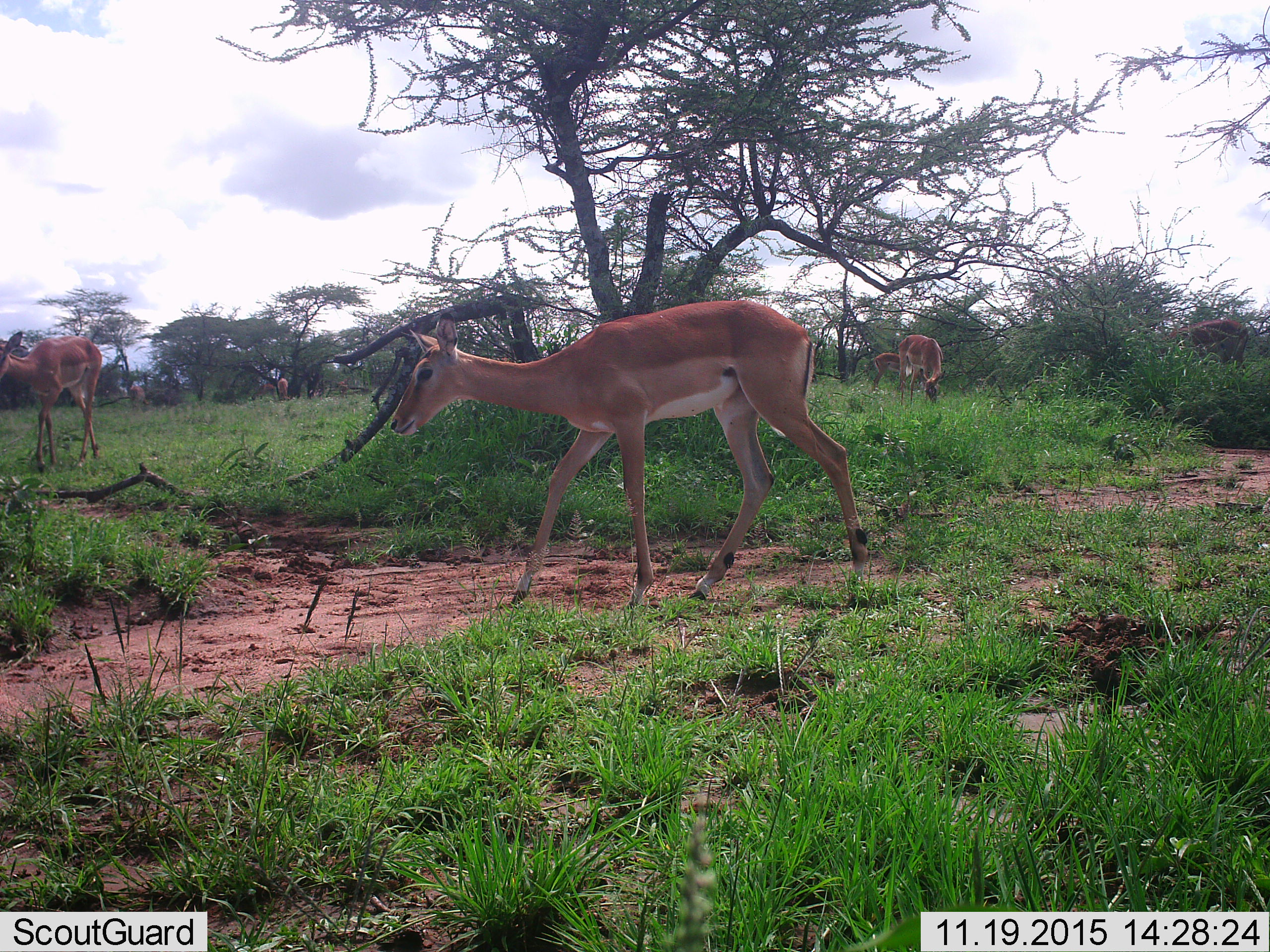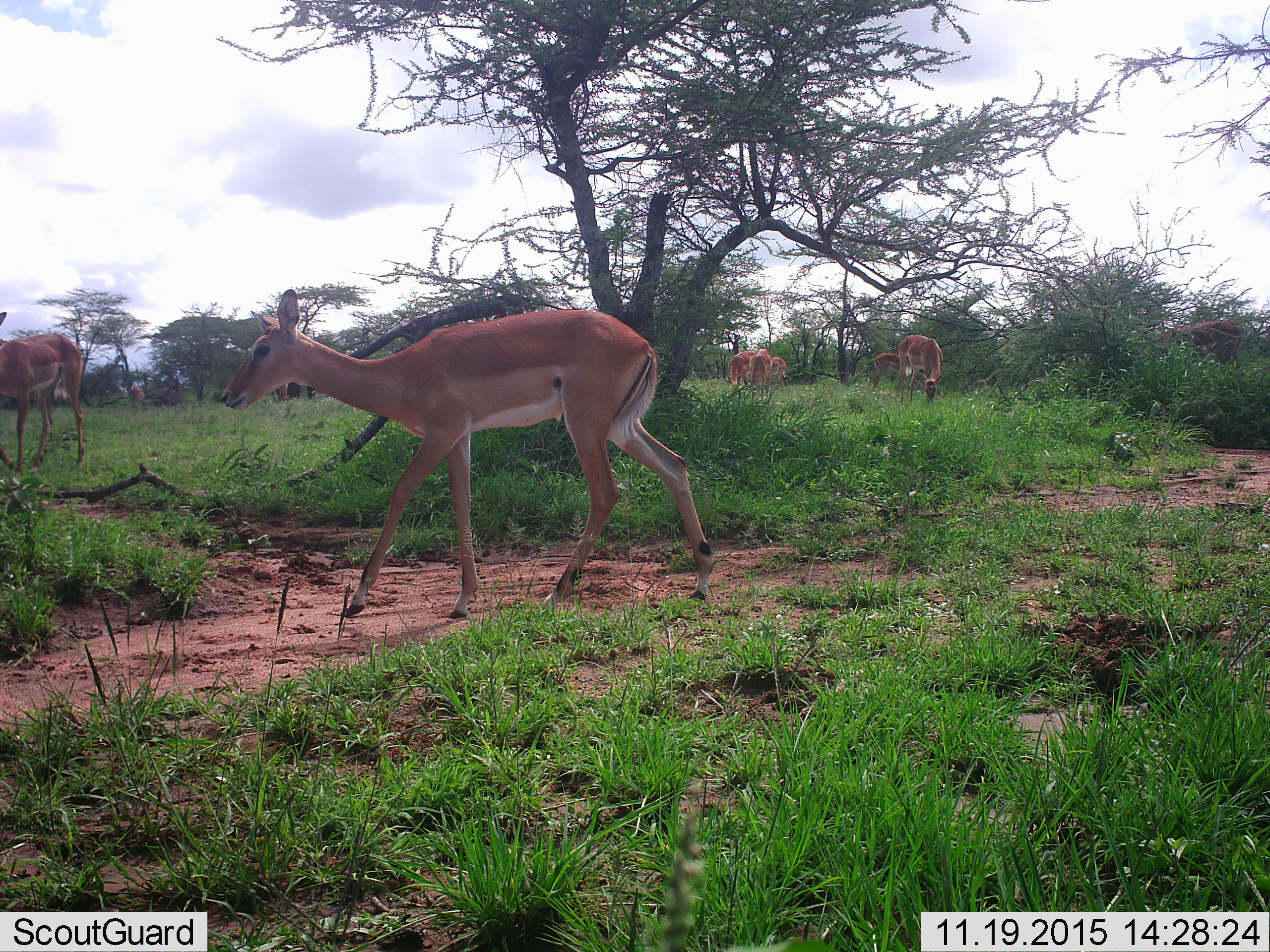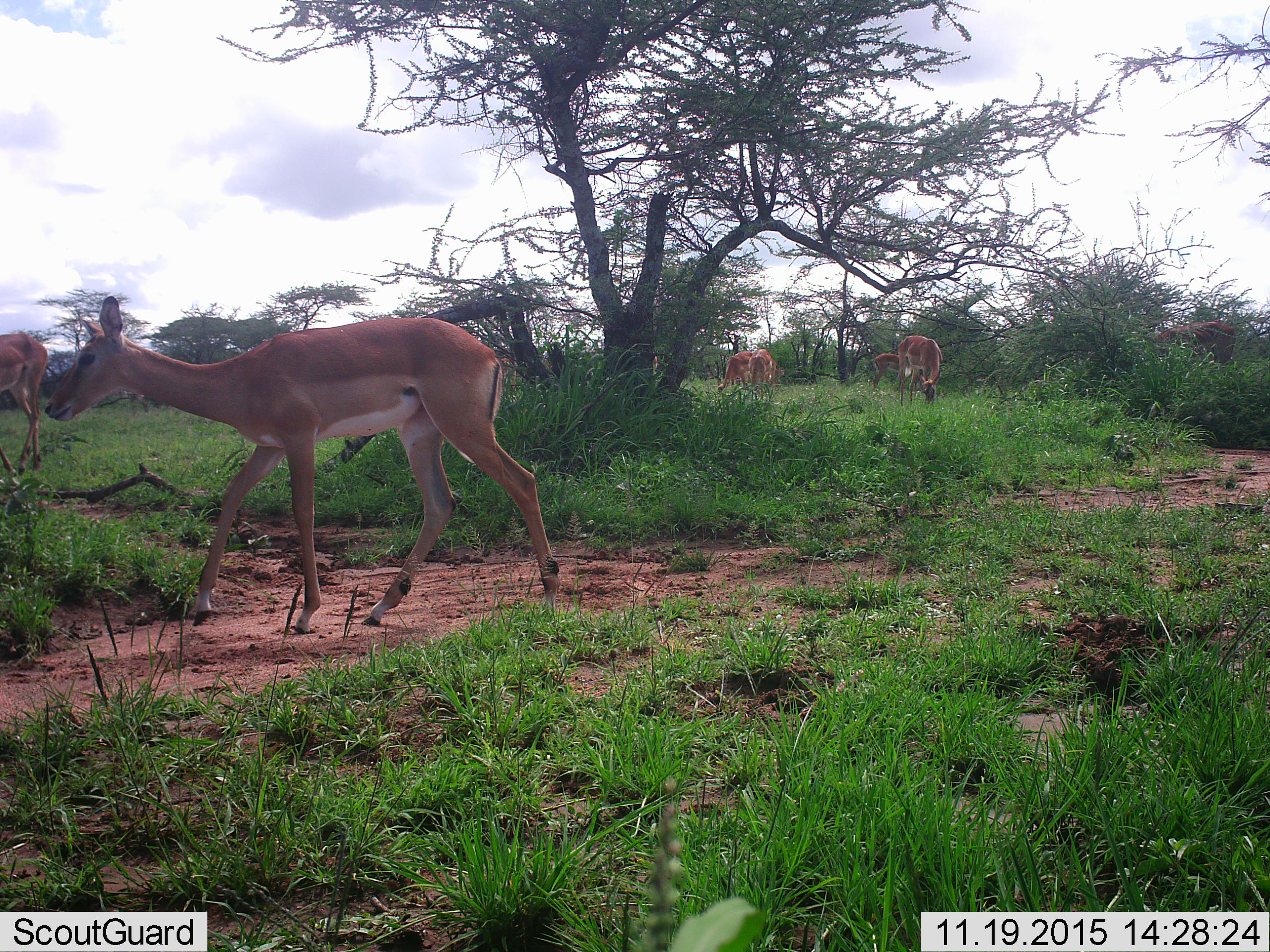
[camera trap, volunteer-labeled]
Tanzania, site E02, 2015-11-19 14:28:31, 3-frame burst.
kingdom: Animalia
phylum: Chordata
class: Mammalia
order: Artiodactyla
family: Bovidae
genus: Nanger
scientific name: Nanger granti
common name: grant's gazelle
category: gazellegrants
Gazellegrants (grant's gazelle) (Nanger granti), count 7. Behavior (volunteer vote fractions): standing 50%, resting 0%, moving 100%, interacting 0%. Young present (vote fraction): 0%. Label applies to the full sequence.